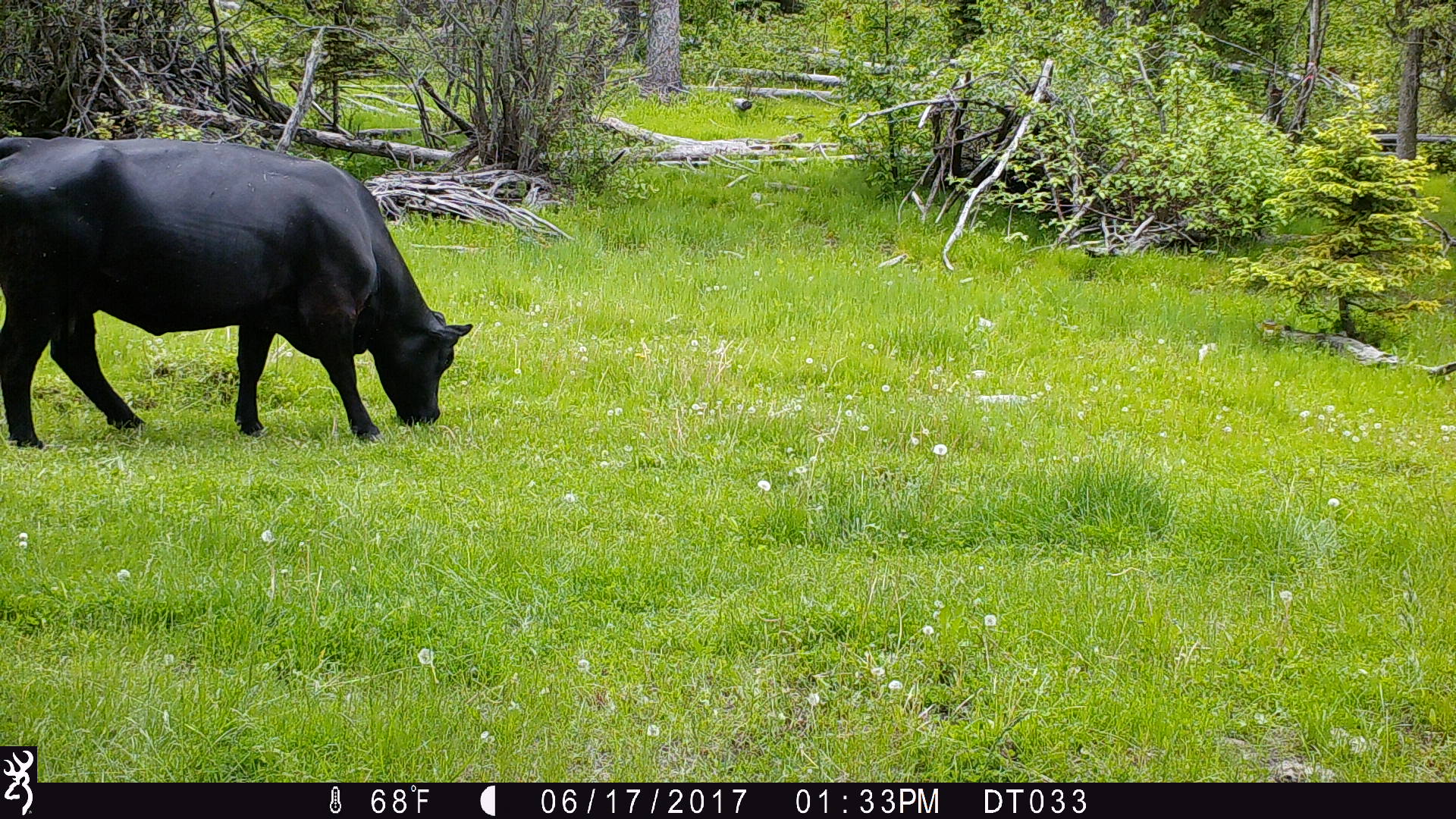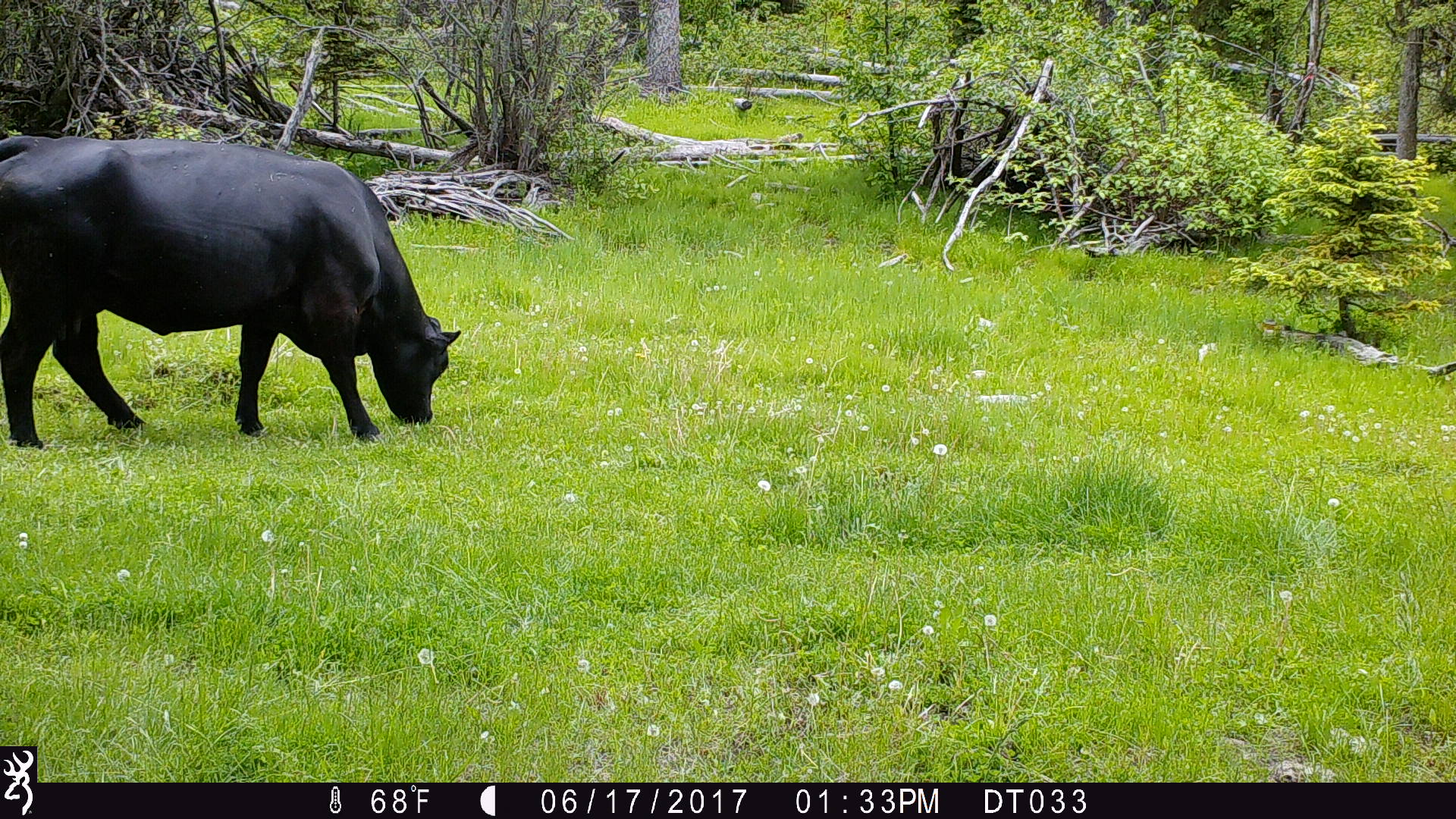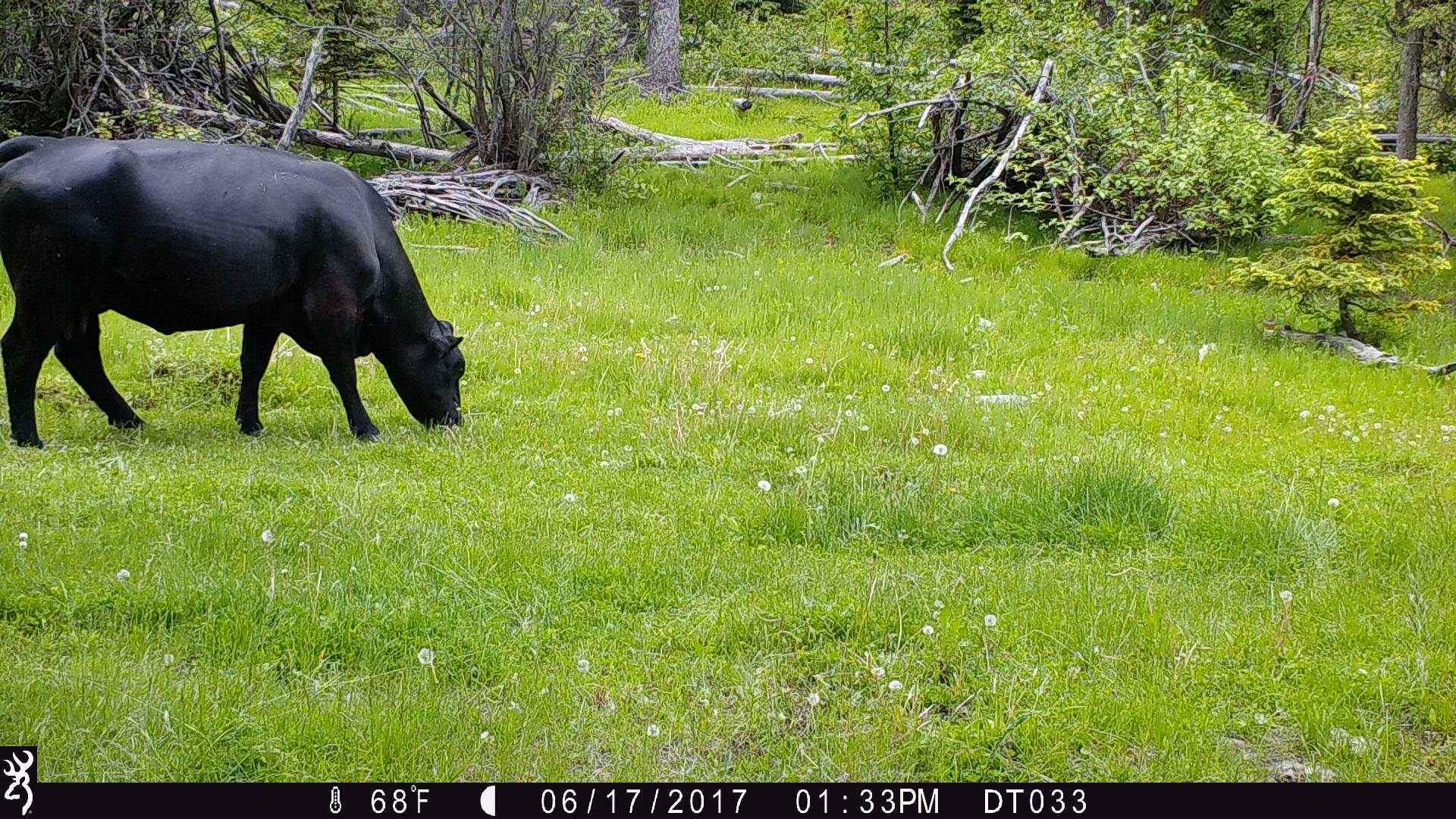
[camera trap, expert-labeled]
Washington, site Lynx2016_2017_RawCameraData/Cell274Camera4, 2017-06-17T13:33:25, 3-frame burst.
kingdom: Animalia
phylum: Chordata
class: Mammalia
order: Artiodactyla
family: Bovidae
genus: Bos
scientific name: Bos taurus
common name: domestic cattle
Domestic cattle (Bos taurus). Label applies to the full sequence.